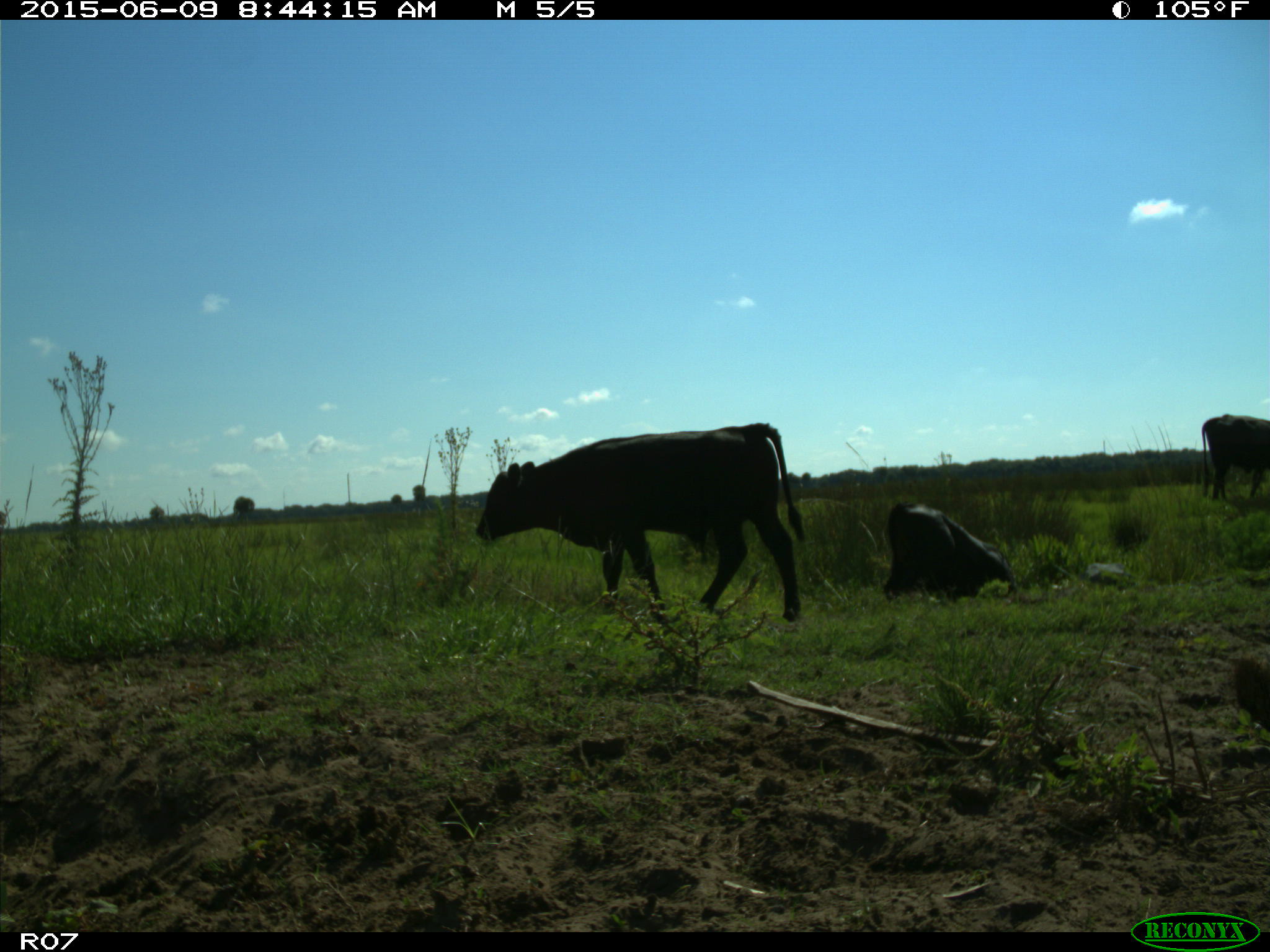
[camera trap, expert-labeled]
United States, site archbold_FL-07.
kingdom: Animalia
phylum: Chordata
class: Mammalia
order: Artiodactyla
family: Bovidae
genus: Bos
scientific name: Bos taurus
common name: domestic cow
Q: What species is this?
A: Bos taurus (domestic cow).